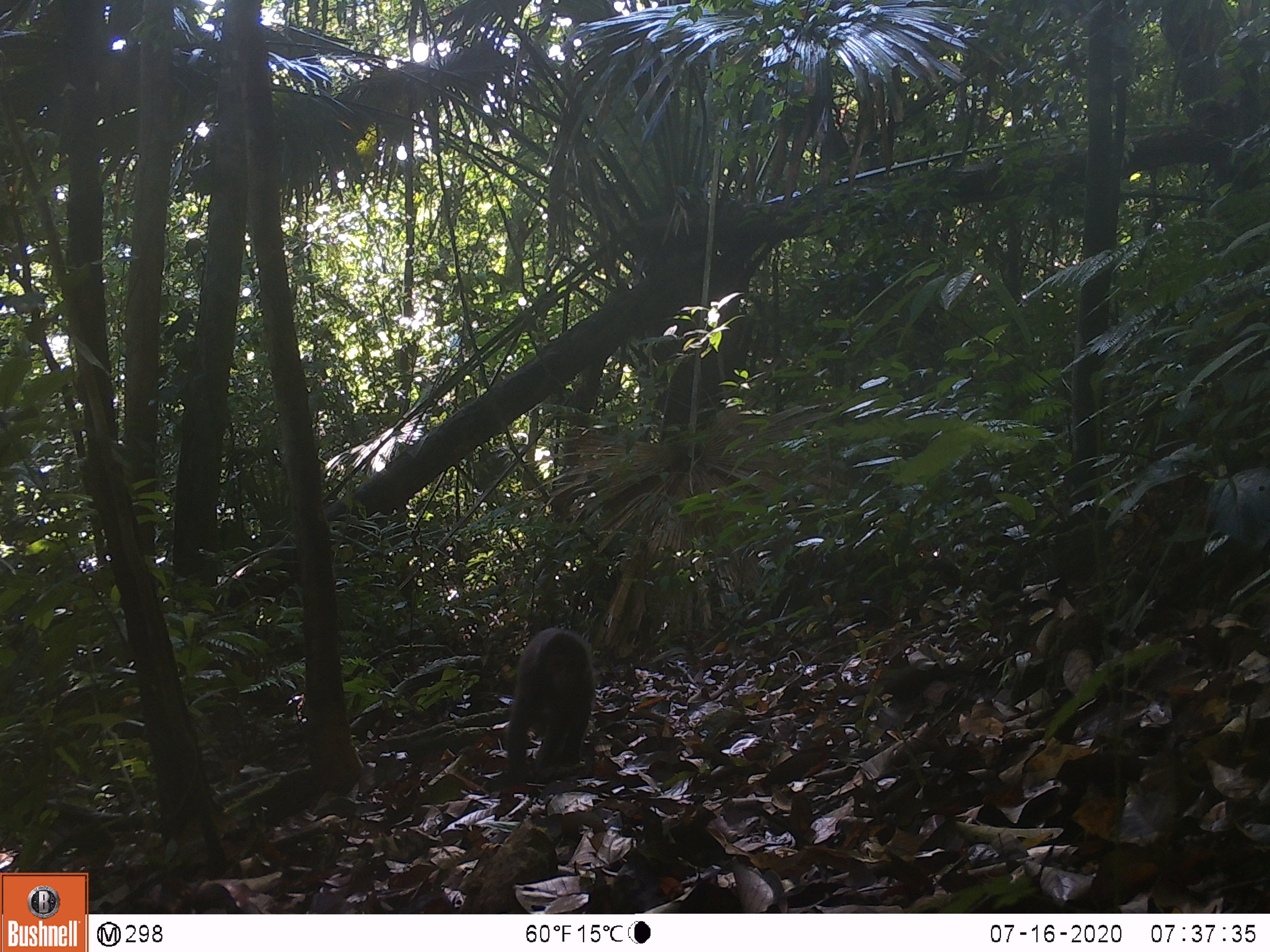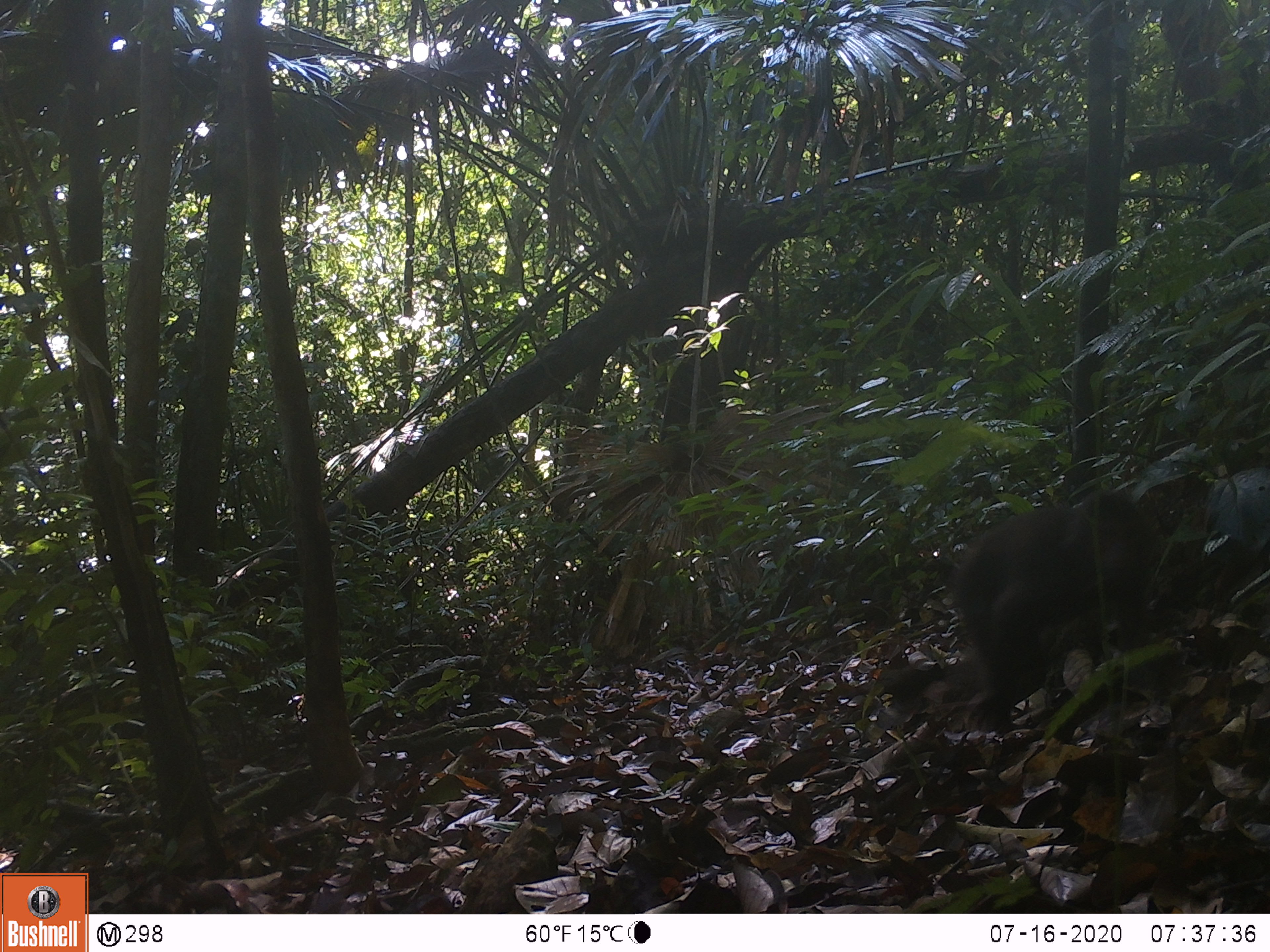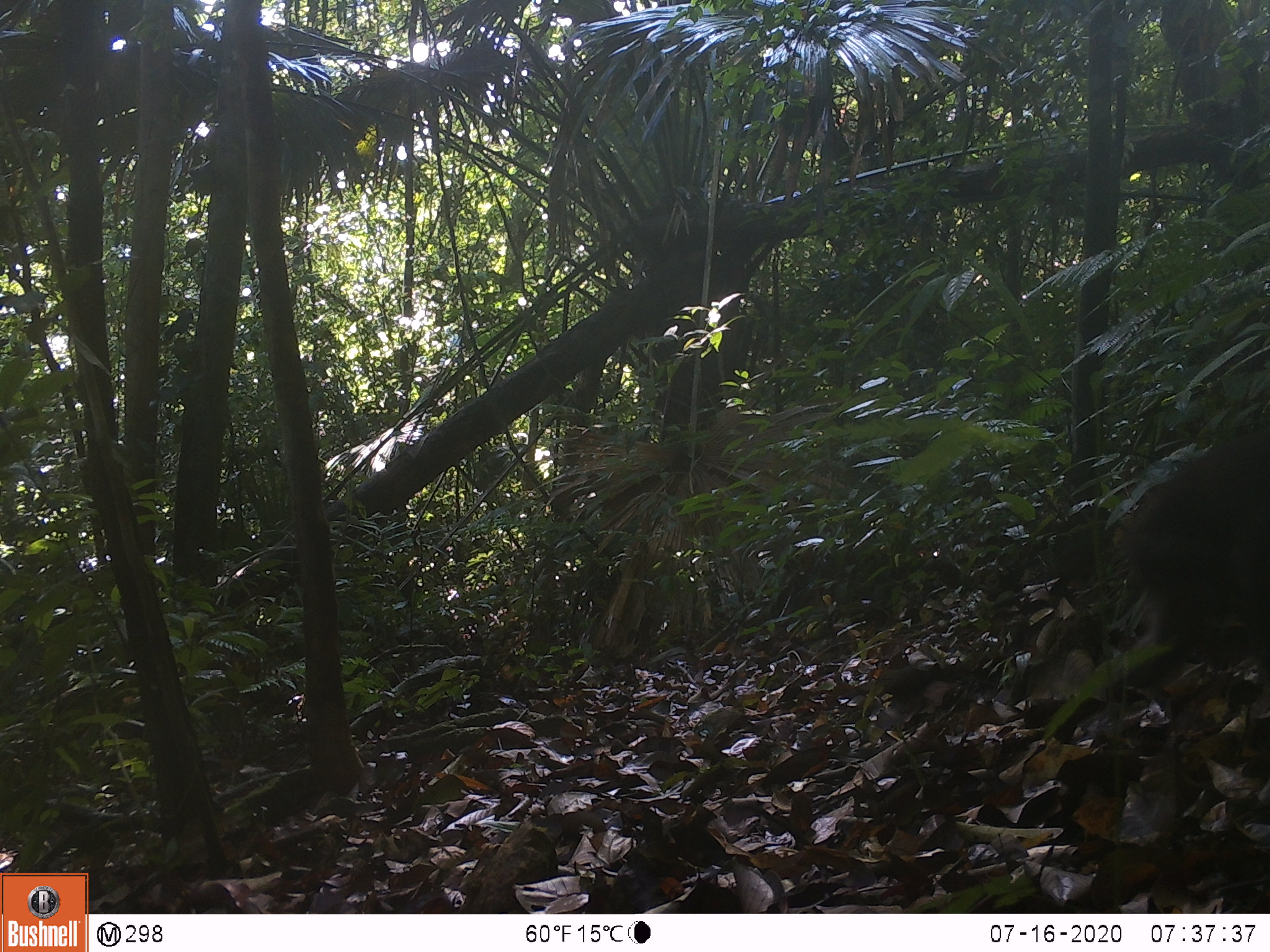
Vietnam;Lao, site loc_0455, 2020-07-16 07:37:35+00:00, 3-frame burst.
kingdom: Animalia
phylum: Chordata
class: Mammalia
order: Primates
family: Cercopithecidae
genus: Macaca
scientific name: Macaca arctoides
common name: stump-tailed macaque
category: stump tailed macaque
Stump tailed macaque (stump-tailed macaque) (Macaca arctoides). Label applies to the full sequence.